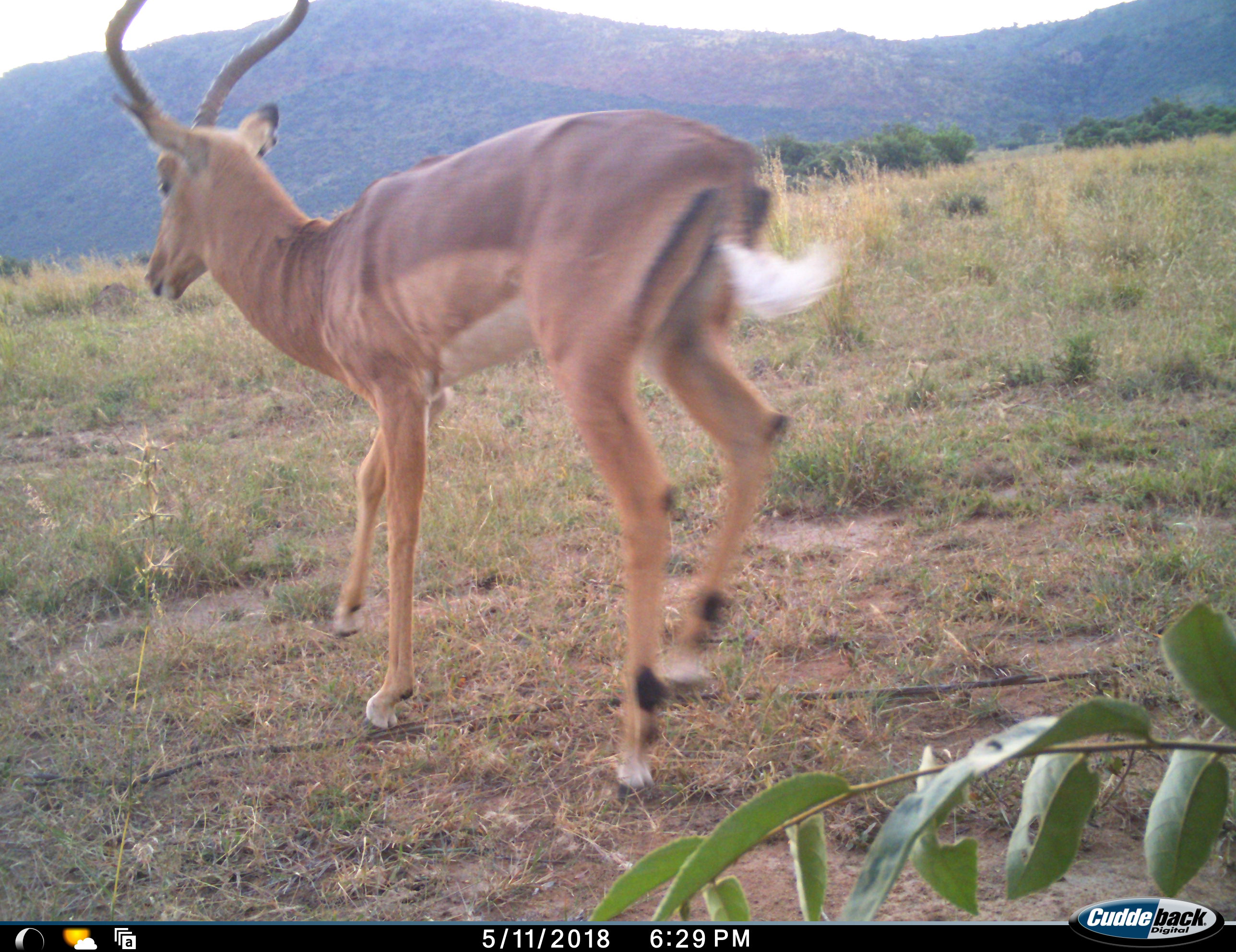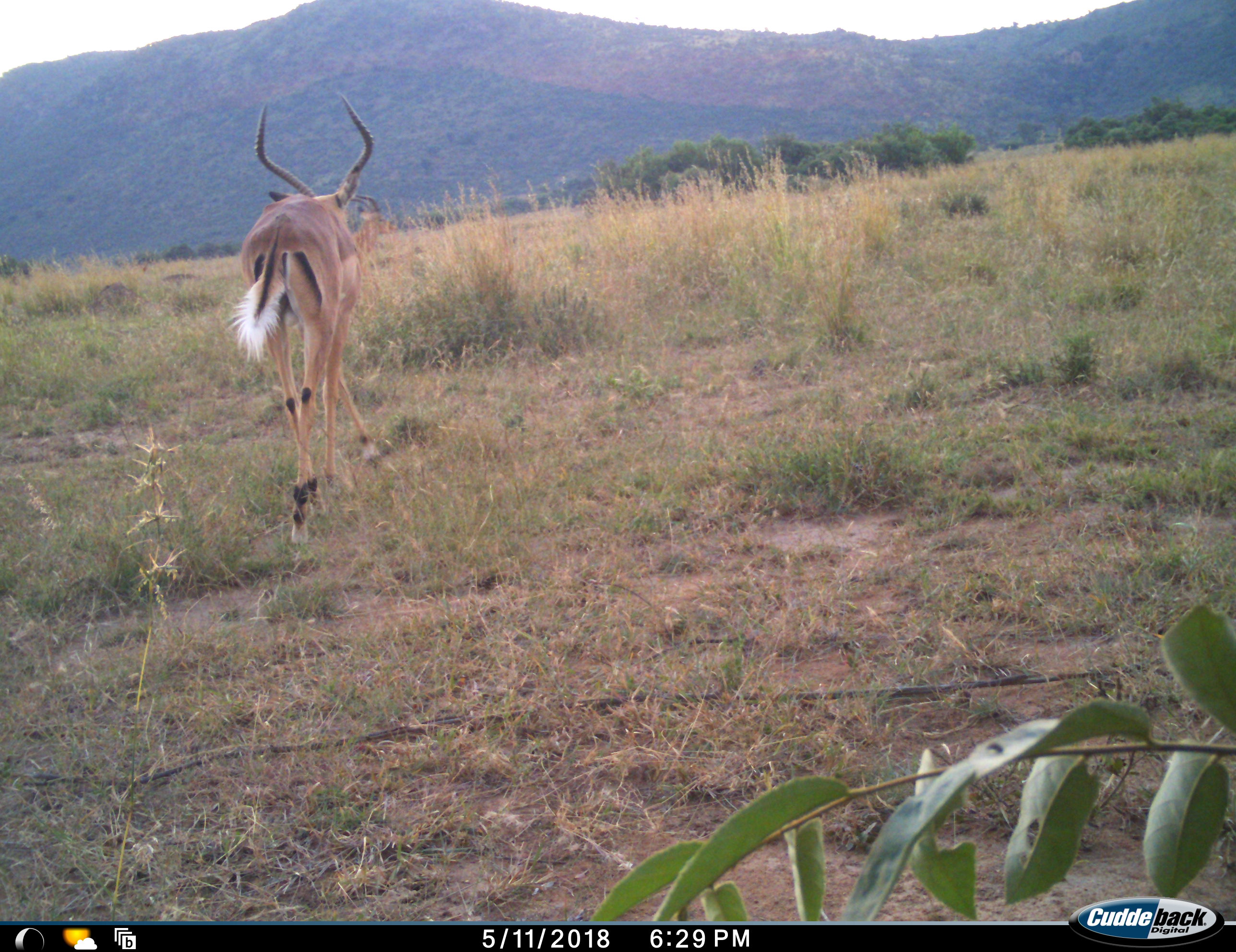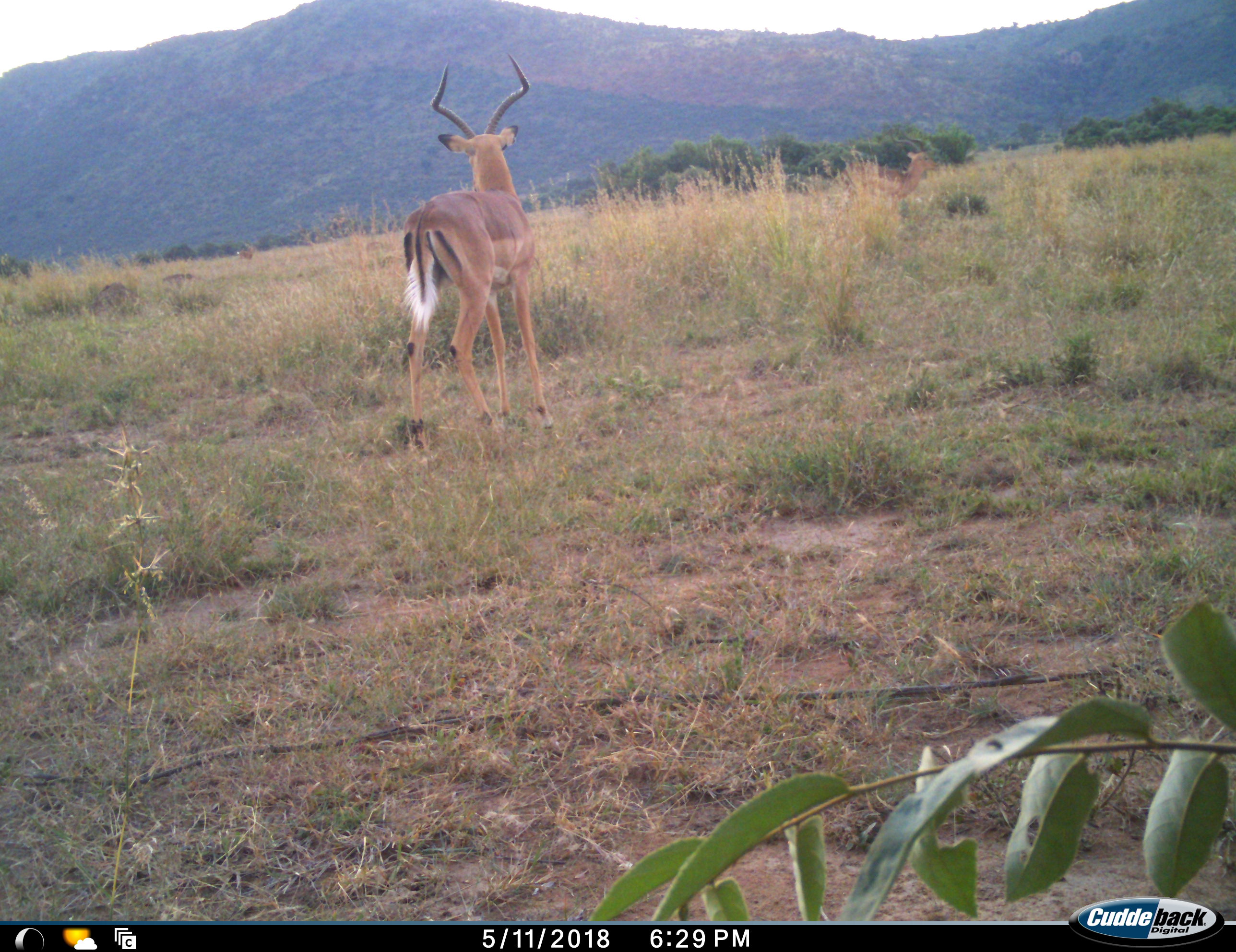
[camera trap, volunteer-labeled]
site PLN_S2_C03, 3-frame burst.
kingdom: Animalia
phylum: Chordata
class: Mammalia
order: Artiodactyla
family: Bovidae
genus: Aepyceros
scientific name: Aepyceros melampus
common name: impala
Impala (Aepyceros melampus), count 2. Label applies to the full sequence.